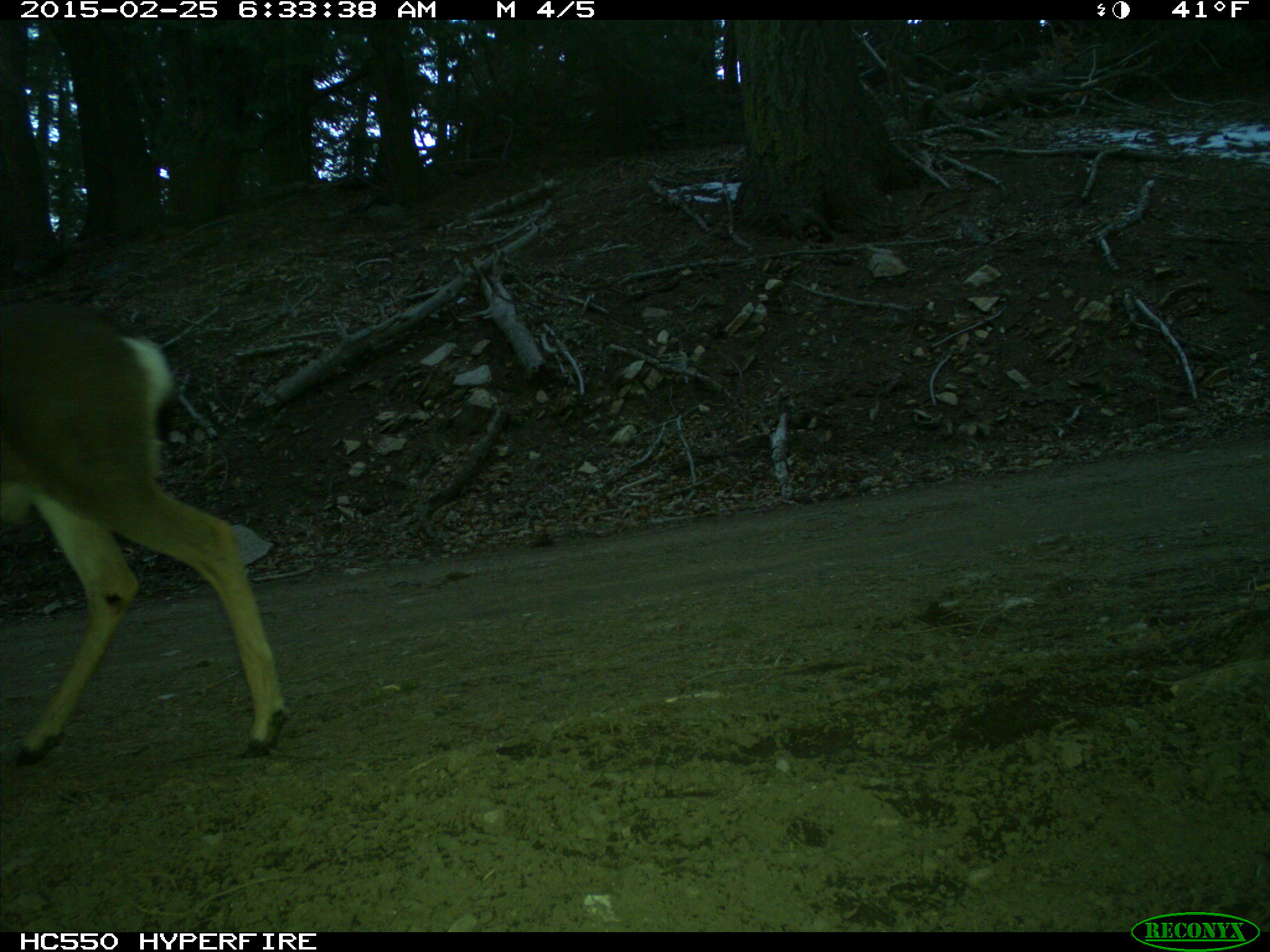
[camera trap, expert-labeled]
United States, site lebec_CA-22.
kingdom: Animalia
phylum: Chordata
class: Mammalia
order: Artiodactyla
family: Cervidae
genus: Odocoileus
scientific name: Odocoileus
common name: deer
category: unidentified deer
Unidentified deer (deer) (Odocoileus).